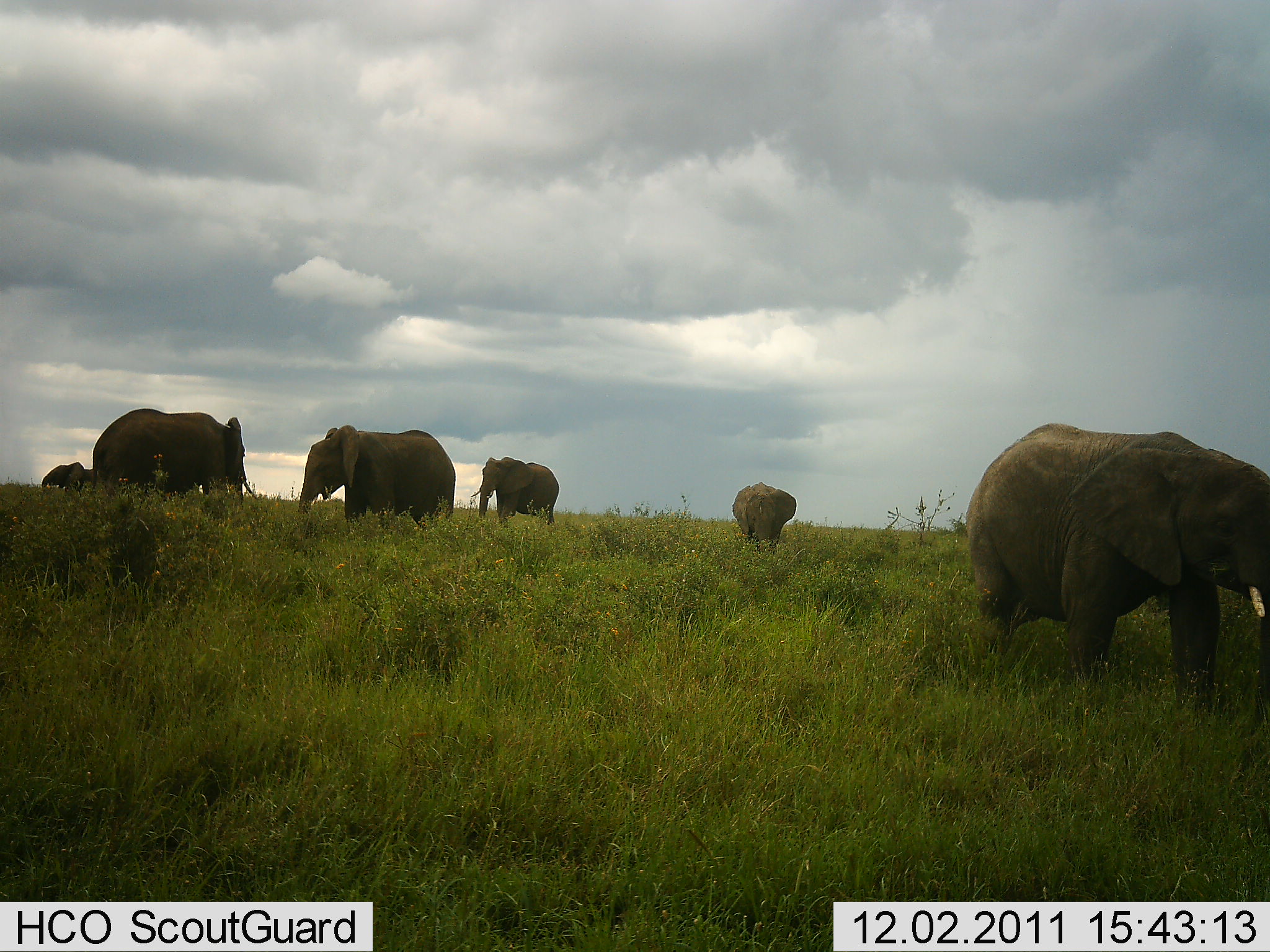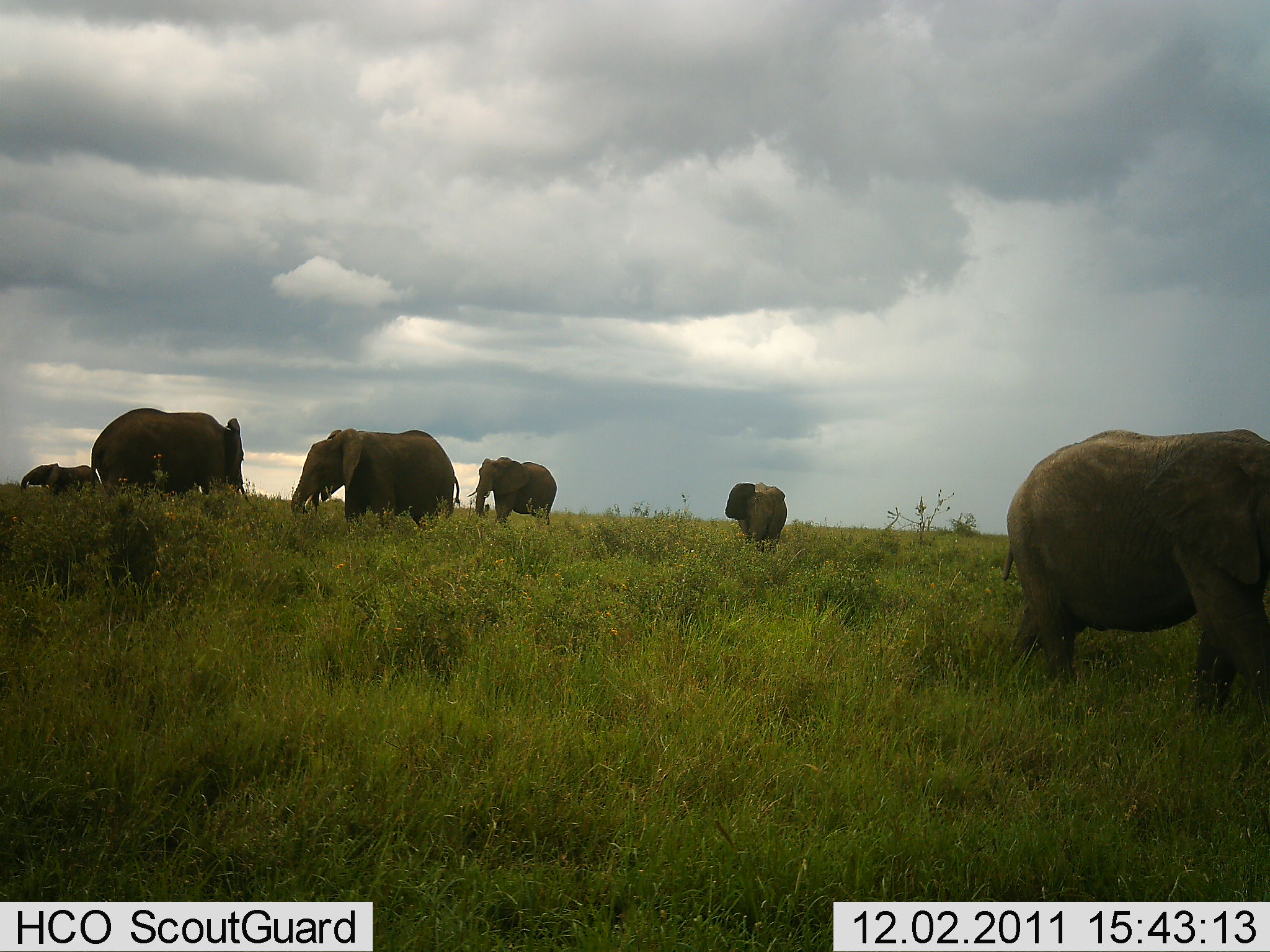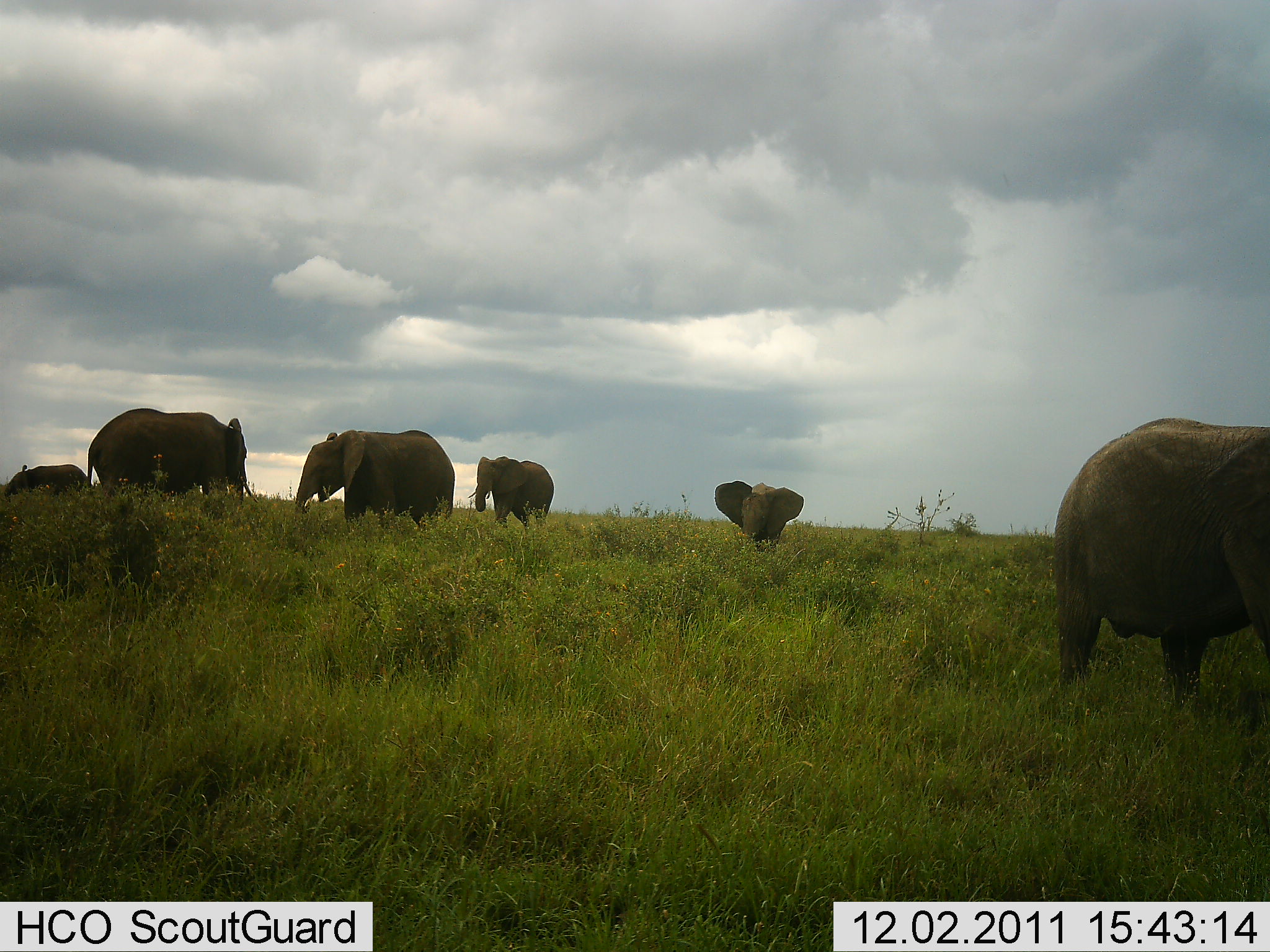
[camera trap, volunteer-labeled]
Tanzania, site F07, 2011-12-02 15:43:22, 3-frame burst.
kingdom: Animalia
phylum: Chordata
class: Mammalia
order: Proboscidea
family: Elephantidae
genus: Loxodonta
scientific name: Loxodonta africana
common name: african bush elephant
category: elephant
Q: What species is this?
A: Elephant (african bush elephant) (Loxodonta africana).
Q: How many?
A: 6.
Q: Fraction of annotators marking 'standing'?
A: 67%.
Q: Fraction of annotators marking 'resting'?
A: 0%.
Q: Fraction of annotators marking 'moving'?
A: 67%.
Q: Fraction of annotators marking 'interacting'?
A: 8%.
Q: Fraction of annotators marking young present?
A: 0%.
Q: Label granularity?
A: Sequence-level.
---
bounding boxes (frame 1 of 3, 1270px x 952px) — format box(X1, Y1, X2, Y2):
animal: box(951, 414, 1270, 704); box(300, 422, 458, 537); box(93, 407, 261, 501); box(470, 454, 562, 531); box(729, 482, 798, 551); box(40, 459, 96, 495)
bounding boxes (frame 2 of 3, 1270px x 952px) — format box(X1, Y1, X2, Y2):
animal: box(996, 429, 1267, 710); box(87, 403, 260, 517); box(290, 426, 462, 539); box(468, 456, 560, 531); box(724, 482, 789, 547); box(22, 455, 102, 503)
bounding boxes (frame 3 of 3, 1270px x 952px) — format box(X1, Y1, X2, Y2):
animal: box(1048, 417, 1270, 714); box(84, 407, 262, 506); box(293, 428, 456, 525); box(712, 480, 808, 552); box(465, 455, 557, 527); box(6, 459, 87, 494)